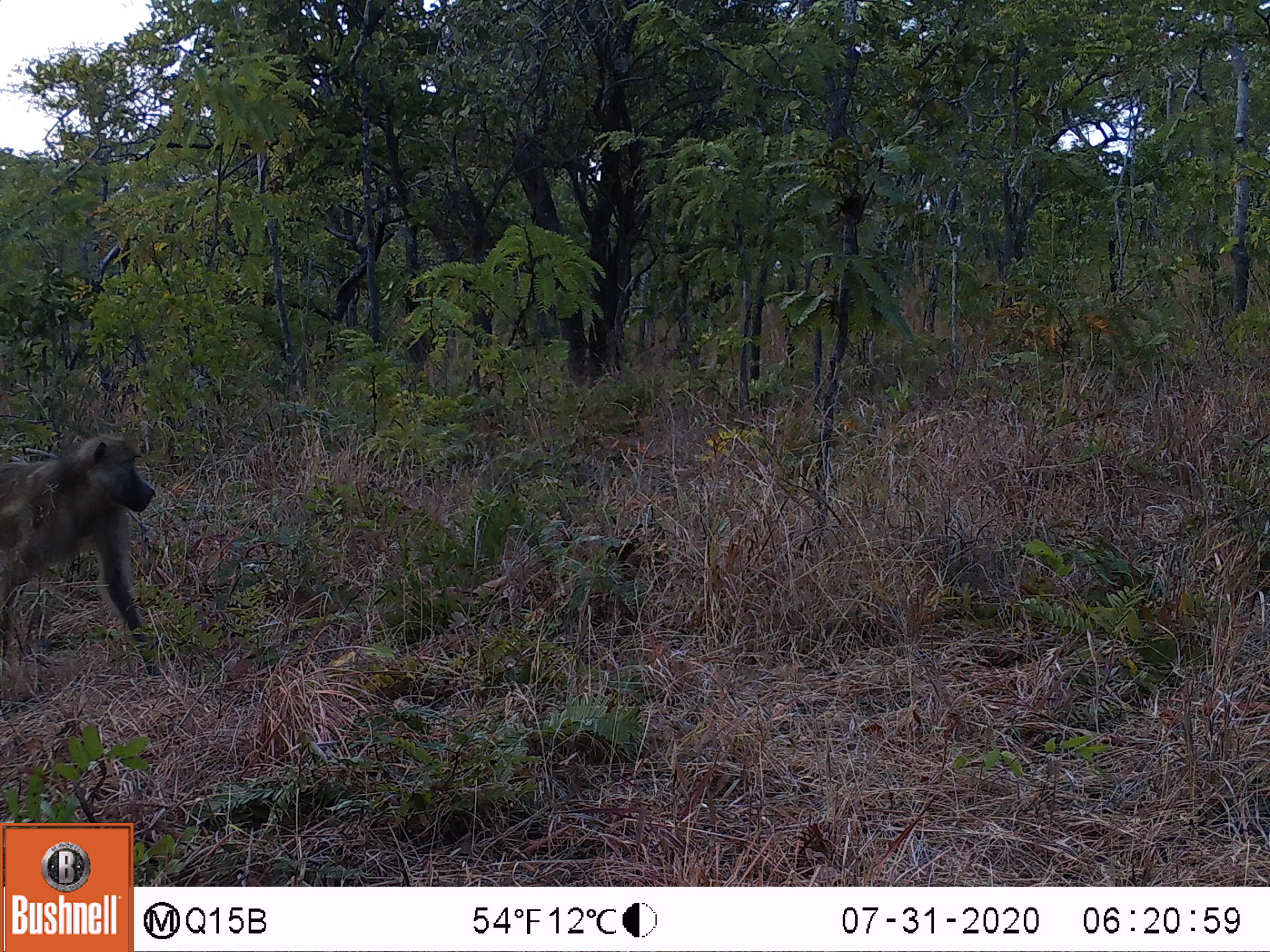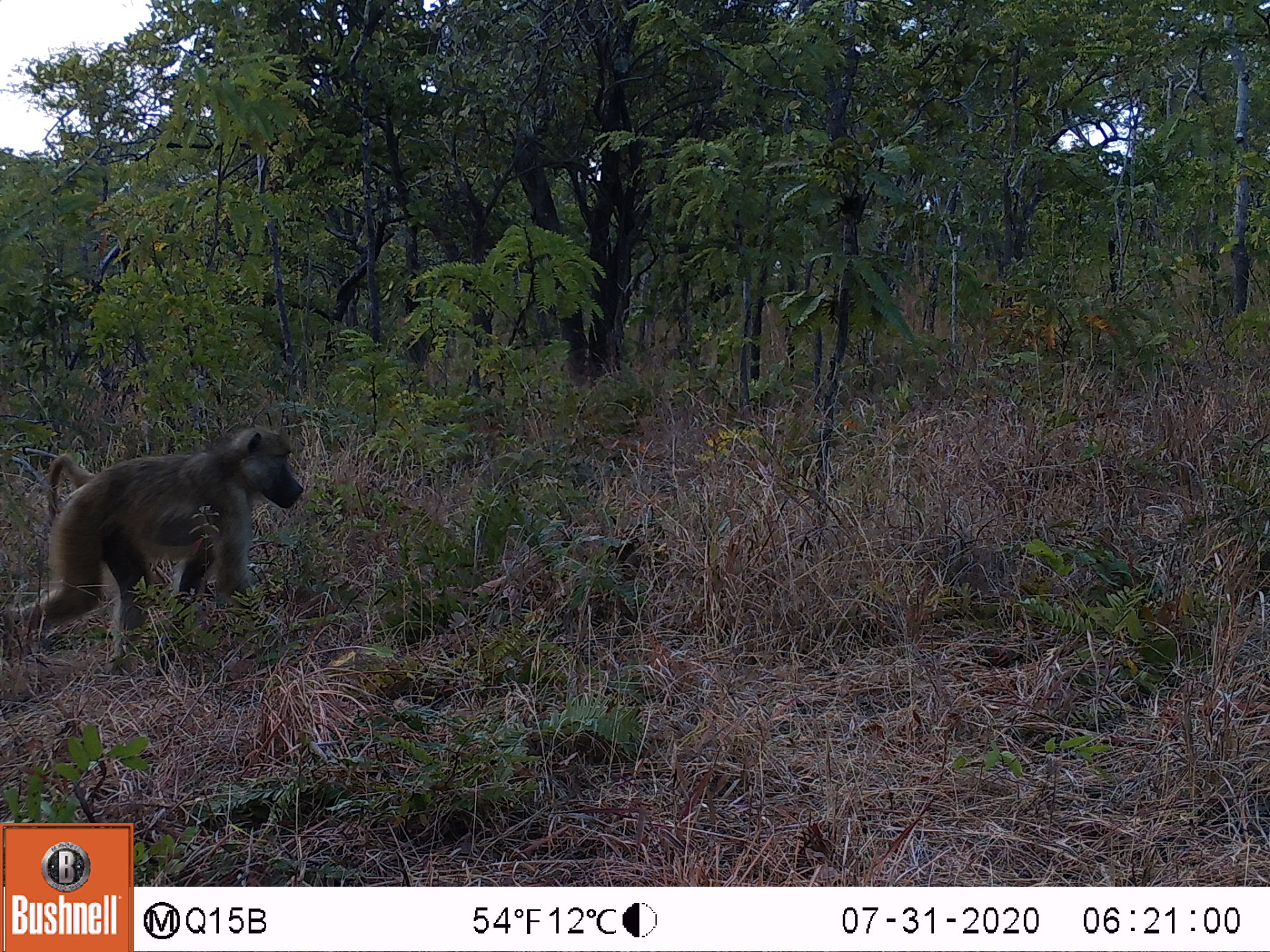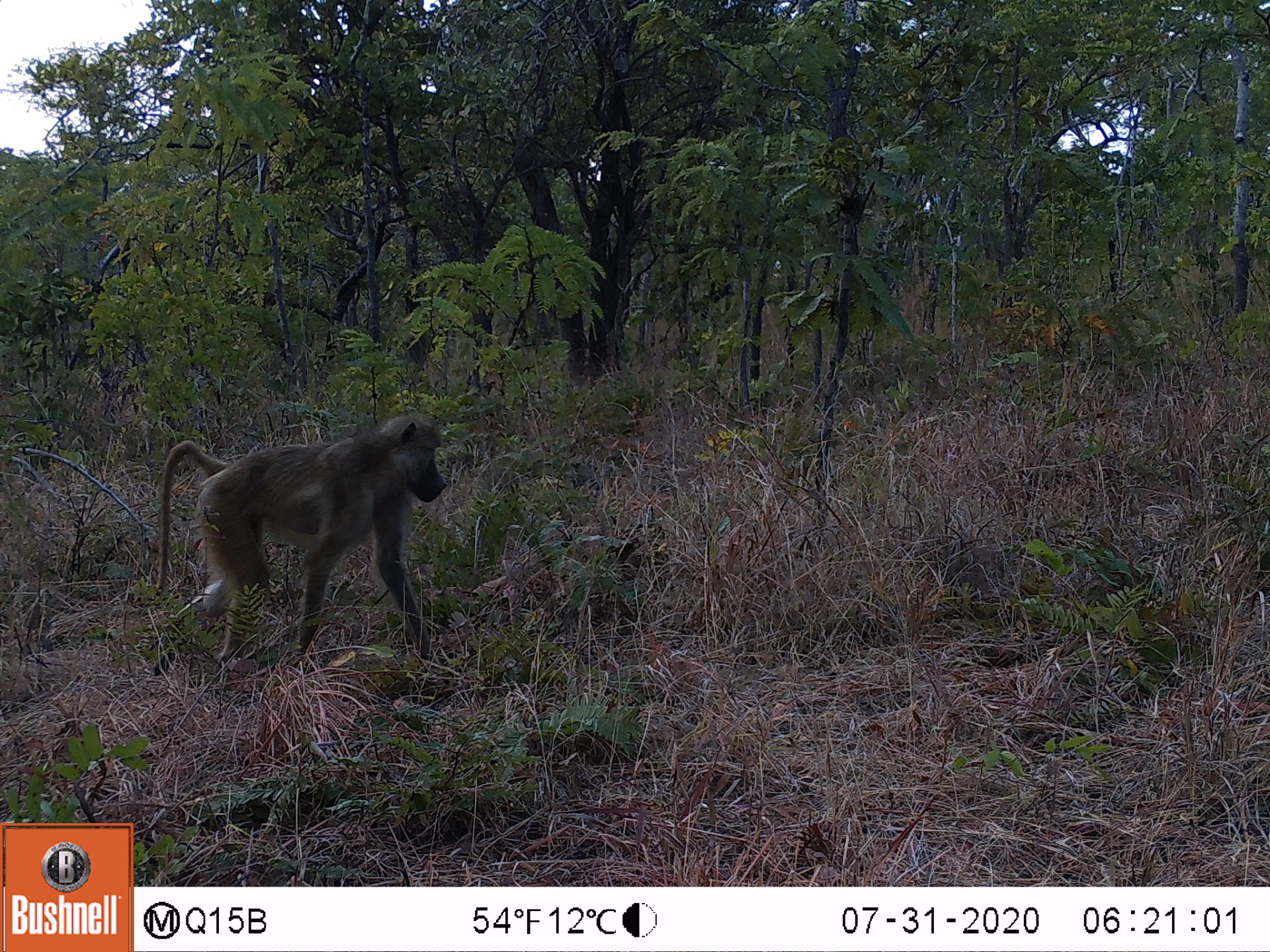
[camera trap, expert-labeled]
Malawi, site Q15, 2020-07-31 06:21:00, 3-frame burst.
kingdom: Animalia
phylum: Chordata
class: Mammalia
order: Primates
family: Cercopithecidae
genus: Papio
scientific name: Papio cynocephalus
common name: yellow baboon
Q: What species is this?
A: Yellow baboon (Papio cynocephalus).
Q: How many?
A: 1.